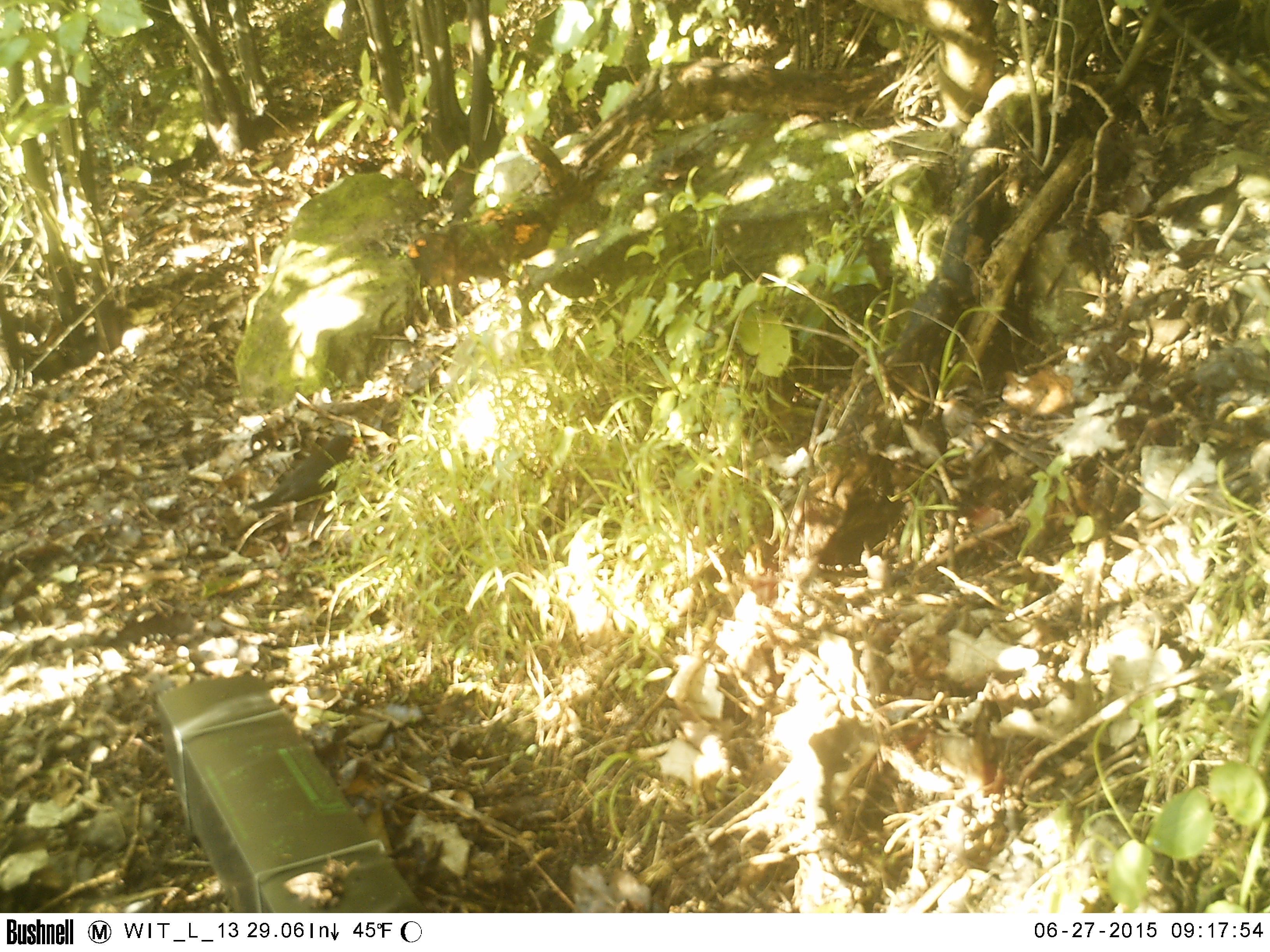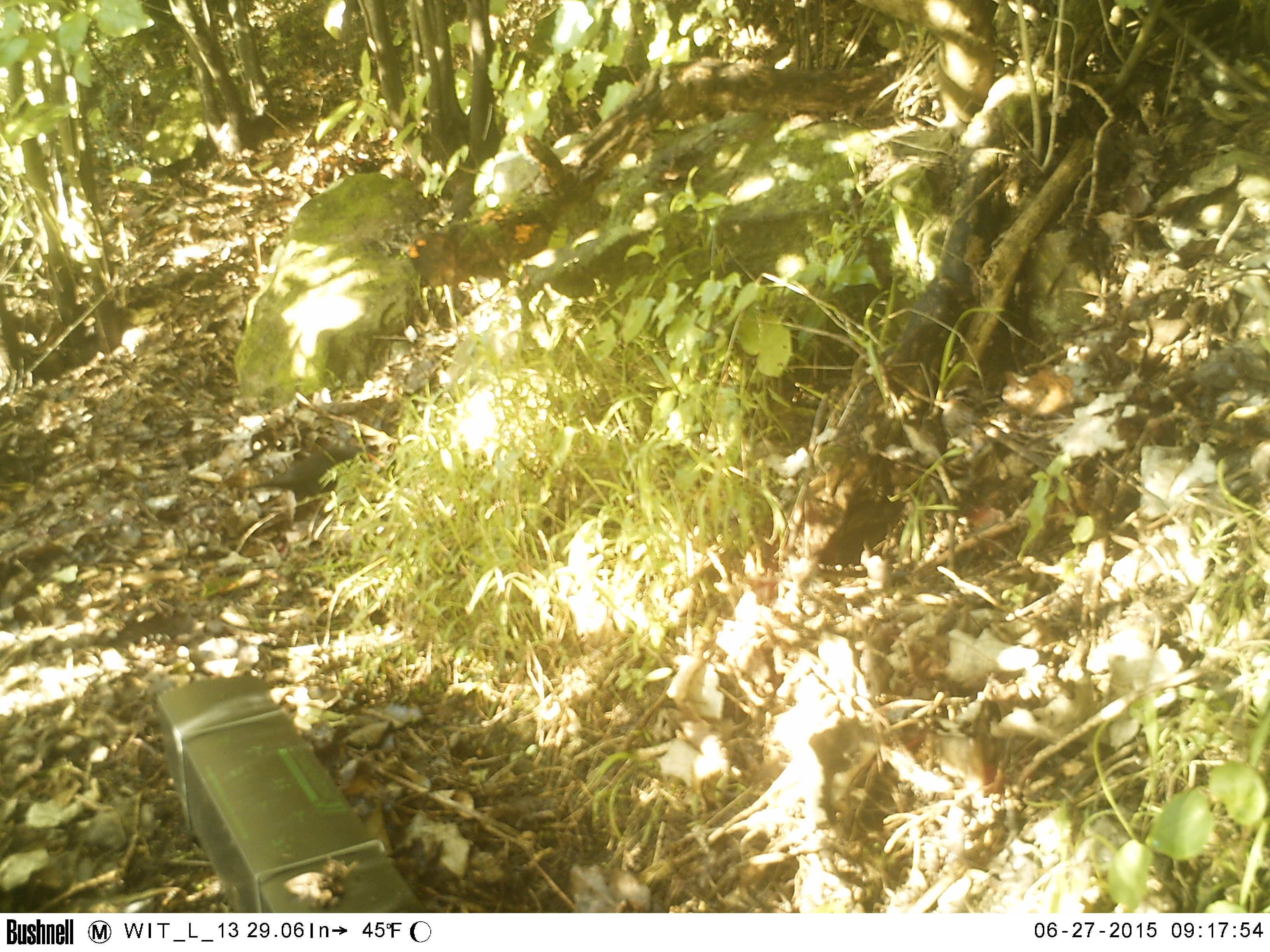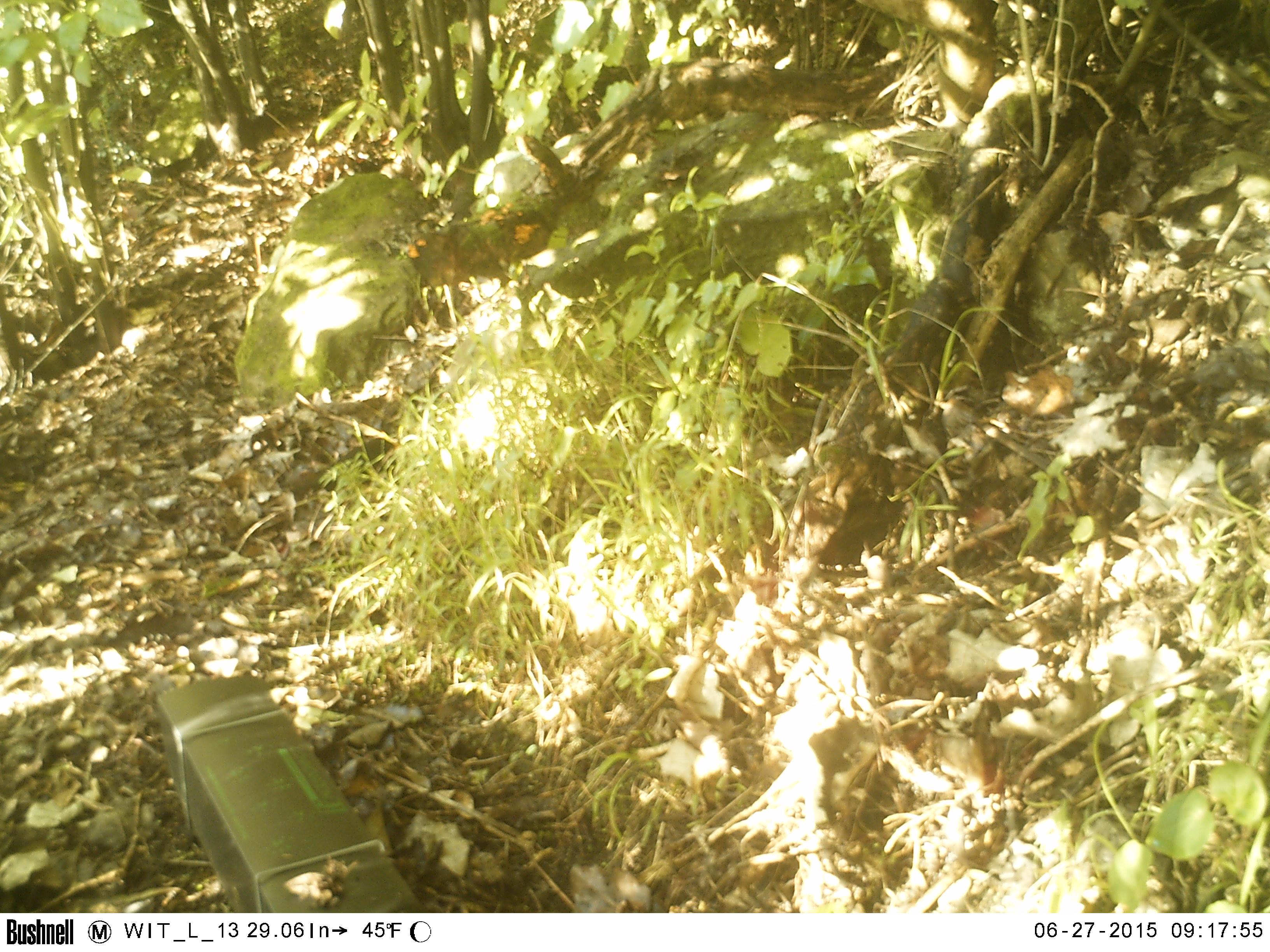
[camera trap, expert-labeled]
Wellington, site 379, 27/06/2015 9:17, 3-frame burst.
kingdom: Animalia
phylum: Chordata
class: Aves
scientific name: Aves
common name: bird